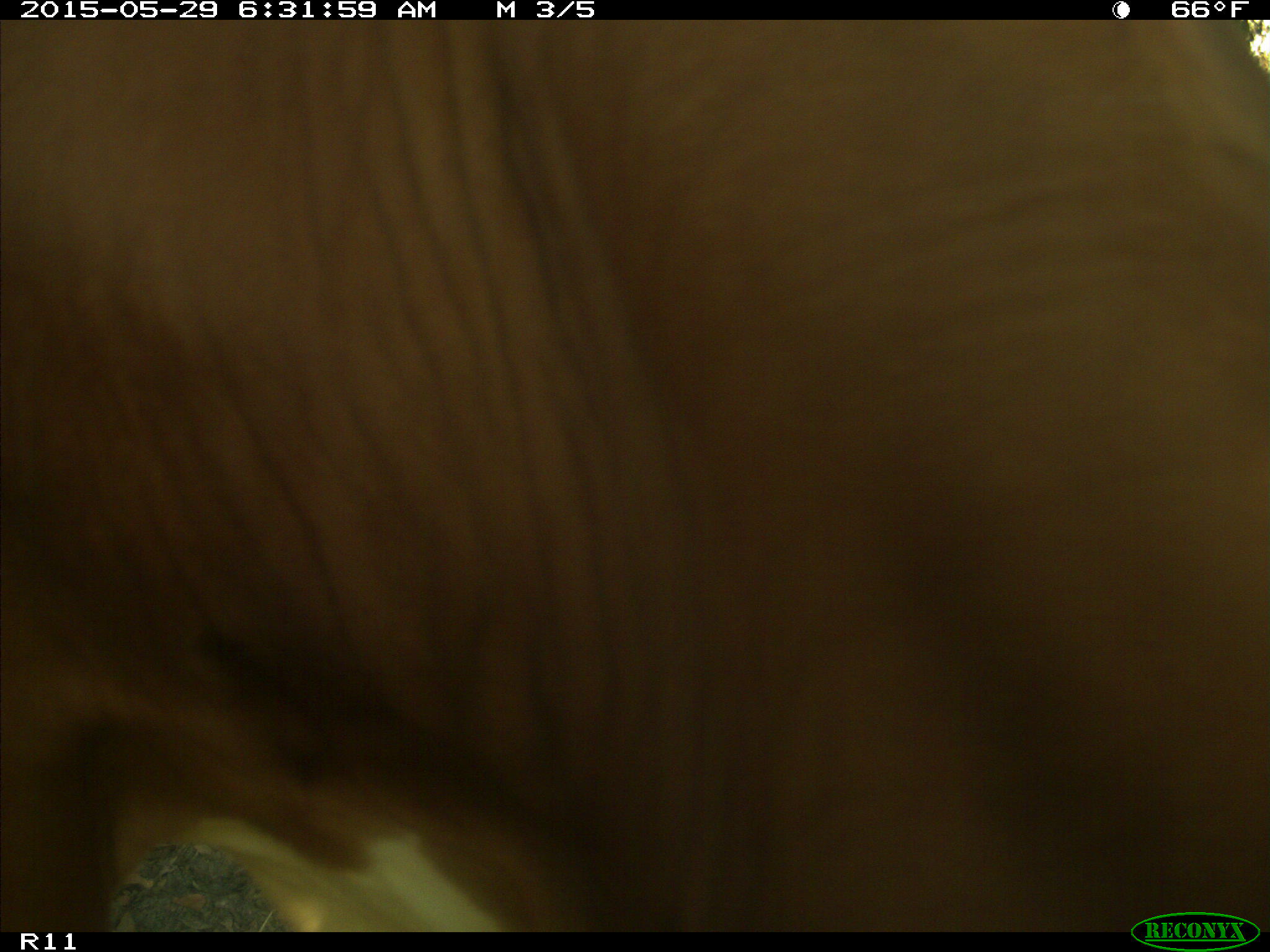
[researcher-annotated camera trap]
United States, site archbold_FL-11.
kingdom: Animalia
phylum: Chordata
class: Mammalia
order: Artiodactyla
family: Bovidae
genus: Bos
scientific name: Bos taurus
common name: domestic cow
Bos taurus (domestic cow).